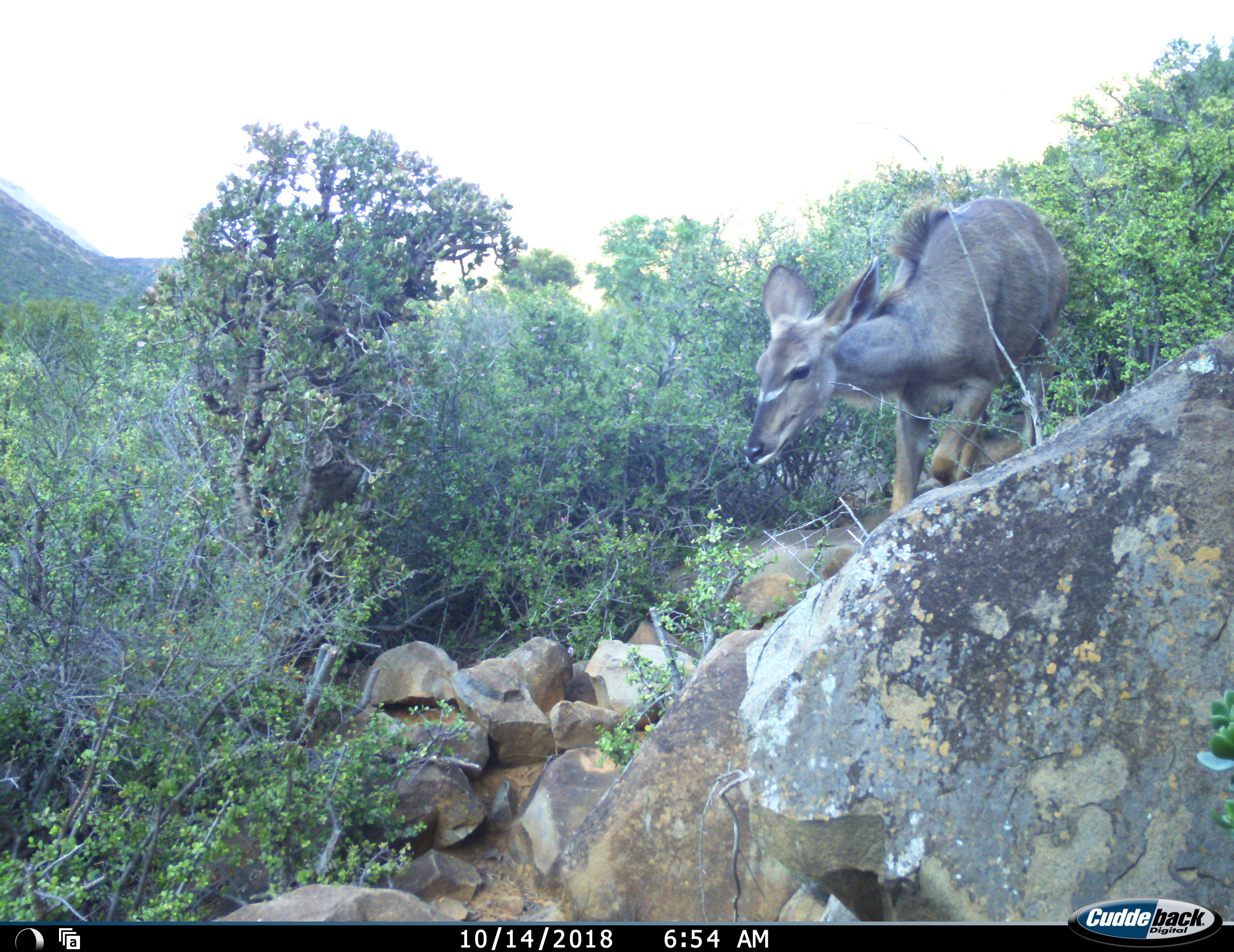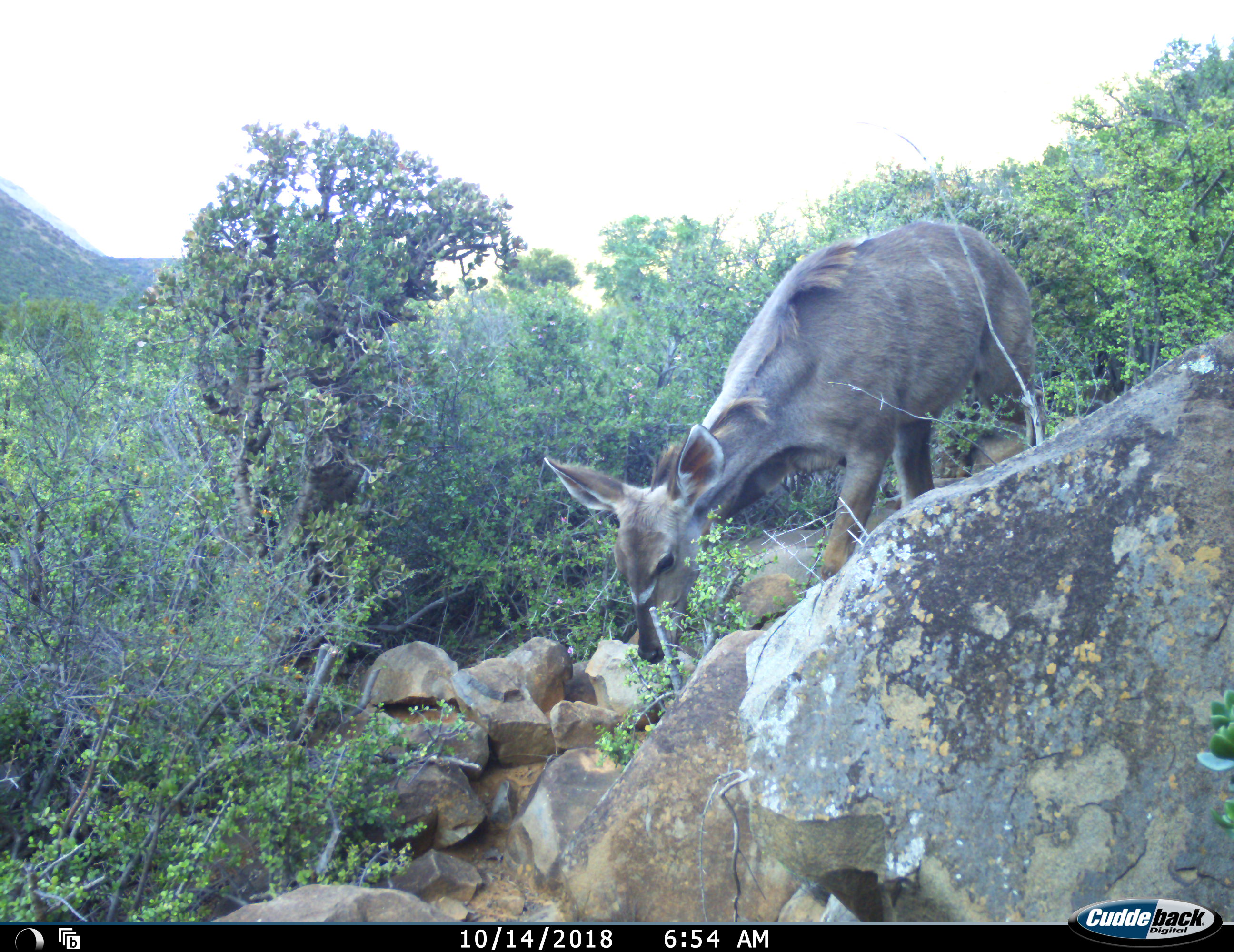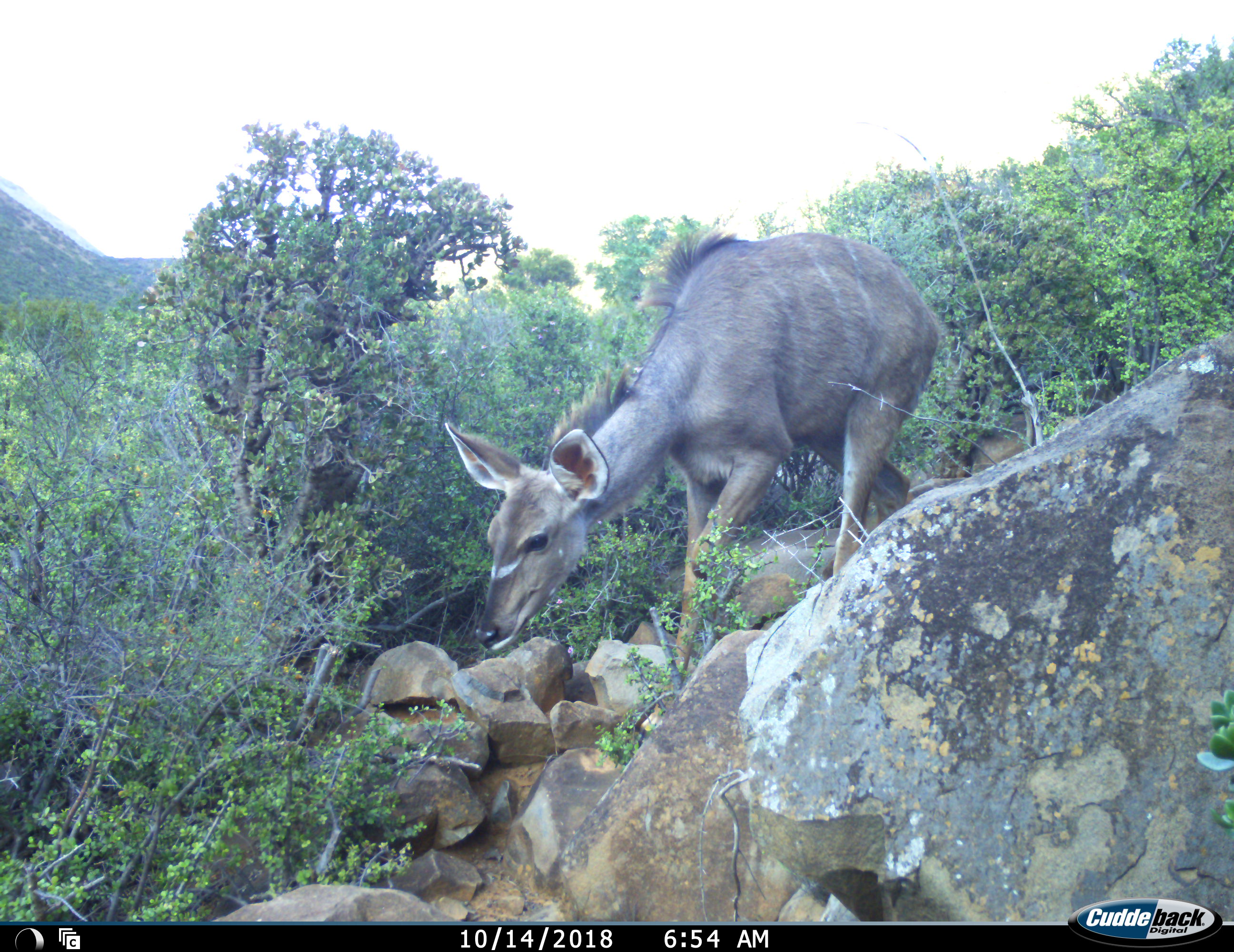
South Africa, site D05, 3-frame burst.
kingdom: Animalia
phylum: Chordata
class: Mammalia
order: Artiodactyla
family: Bovidae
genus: Tragelaphus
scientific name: Tragelaphus strepsiceros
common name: greater kudu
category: kudu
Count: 1.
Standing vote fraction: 0%.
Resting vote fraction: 0%.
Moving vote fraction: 89%.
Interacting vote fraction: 0%.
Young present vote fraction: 11%.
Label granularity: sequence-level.